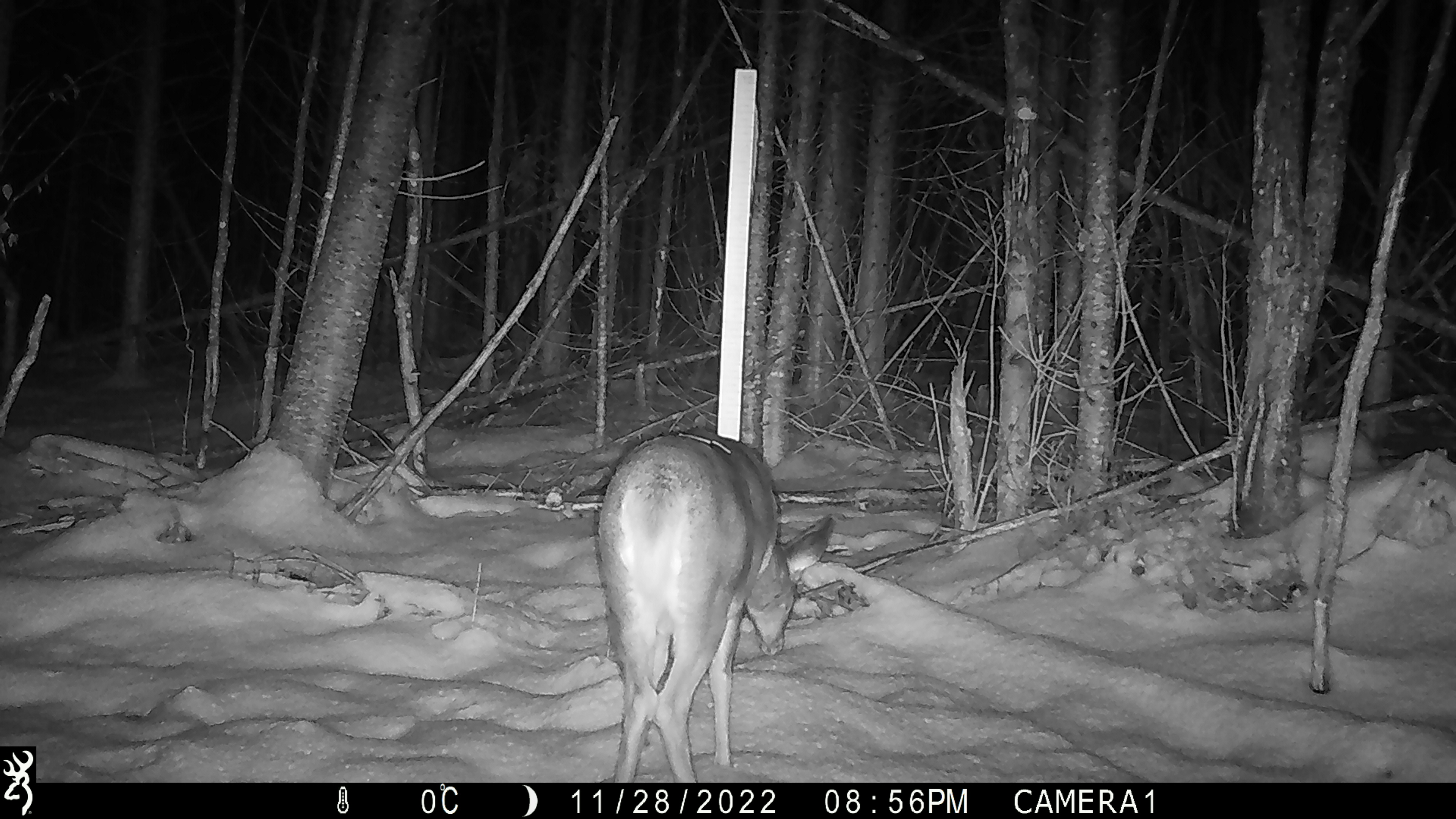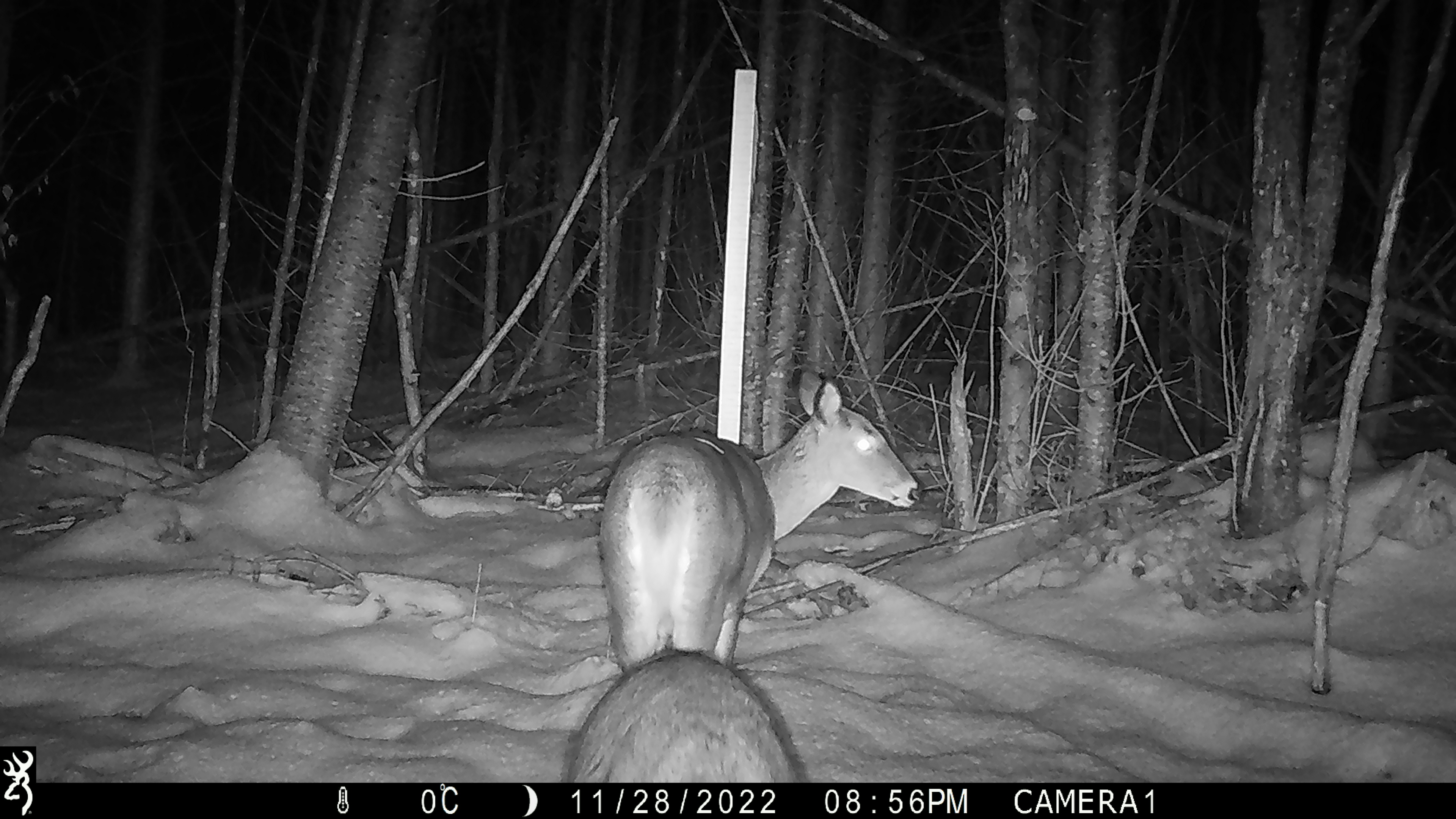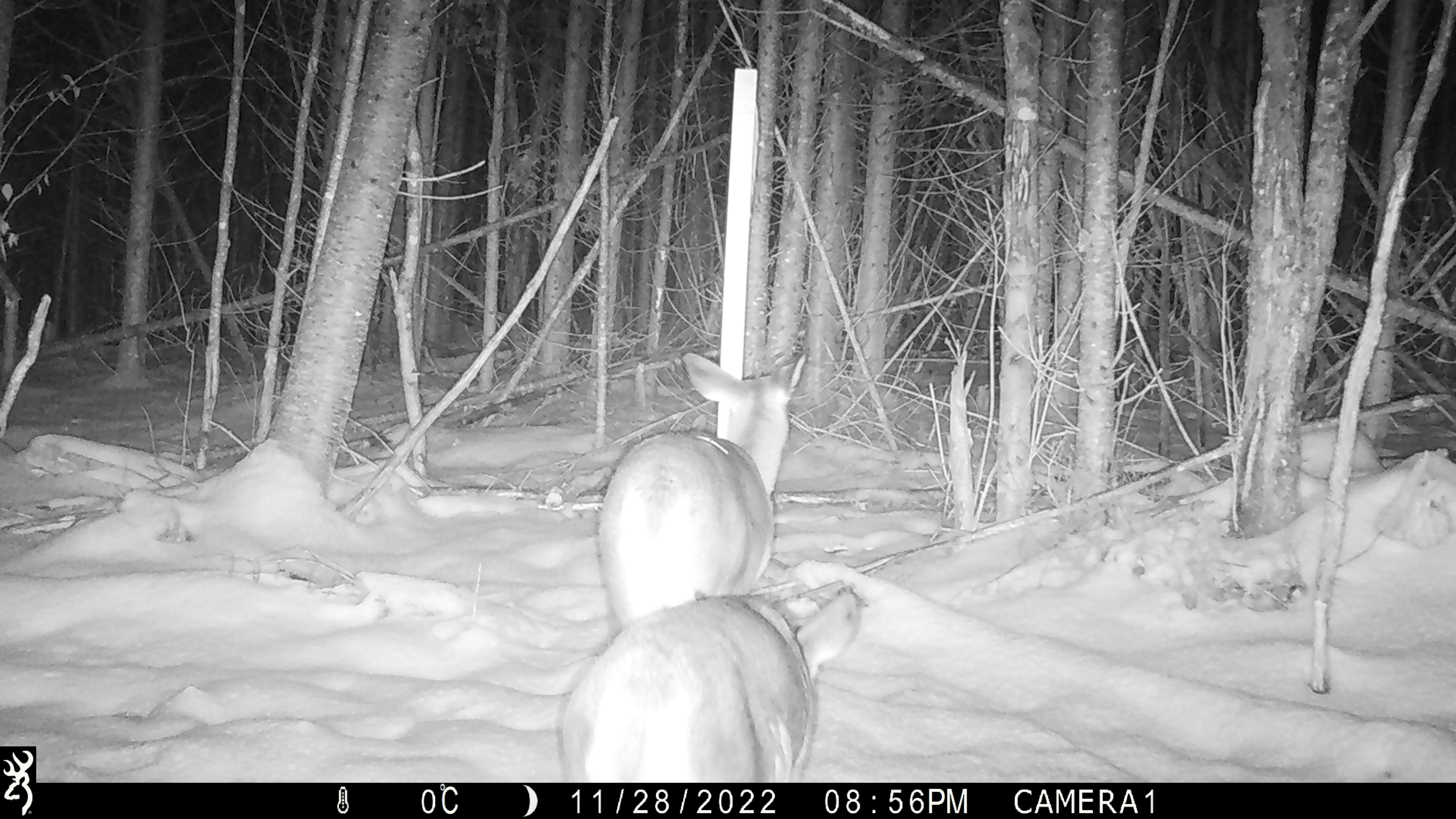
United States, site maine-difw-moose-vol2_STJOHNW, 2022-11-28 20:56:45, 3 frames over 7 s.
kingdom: Animalia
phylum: Chordata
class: Mammalia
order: Artiodactyla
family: Cervidae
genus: Odocoileus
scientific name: Odocoileus virginianus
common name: white-tailed deer